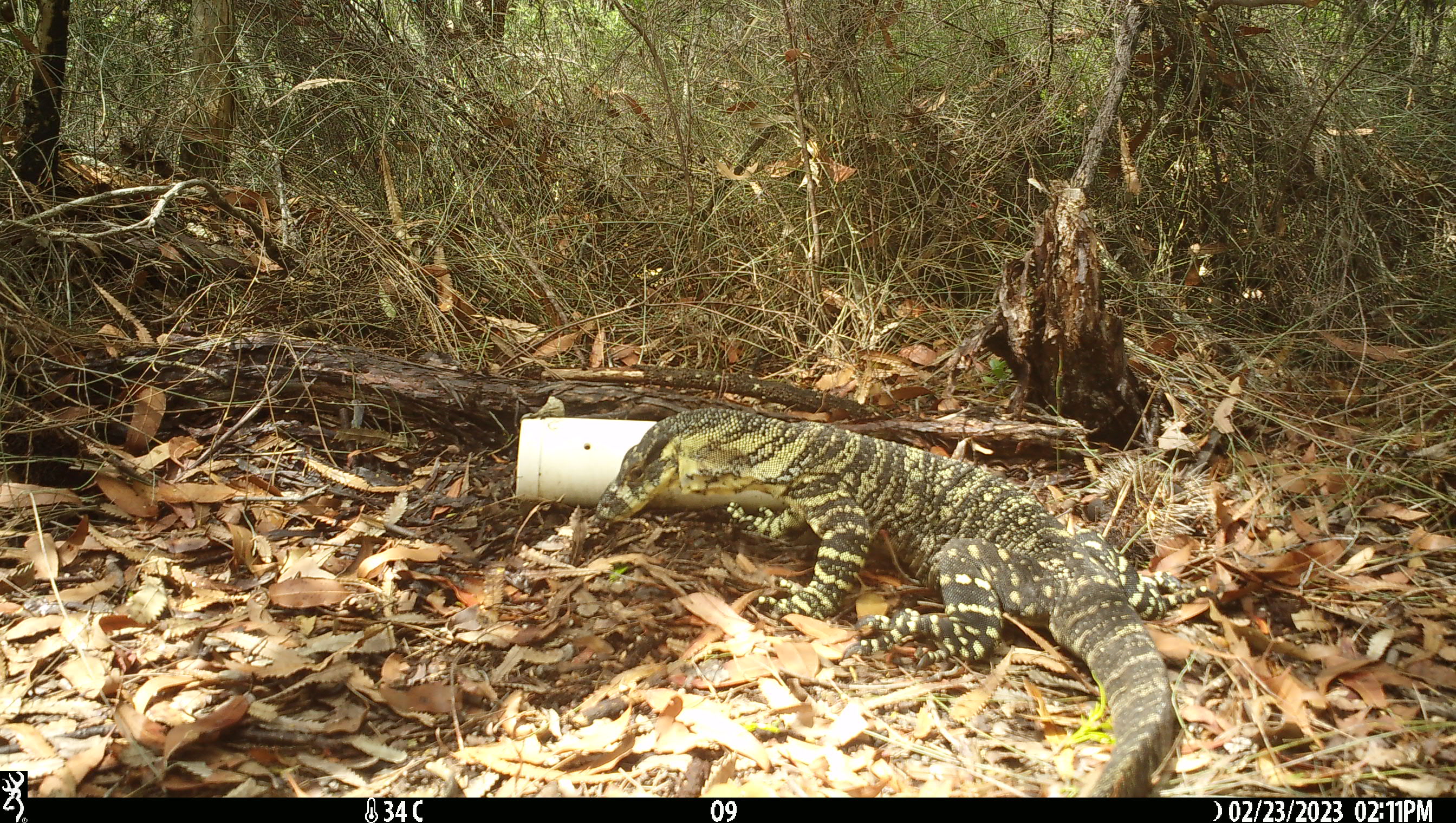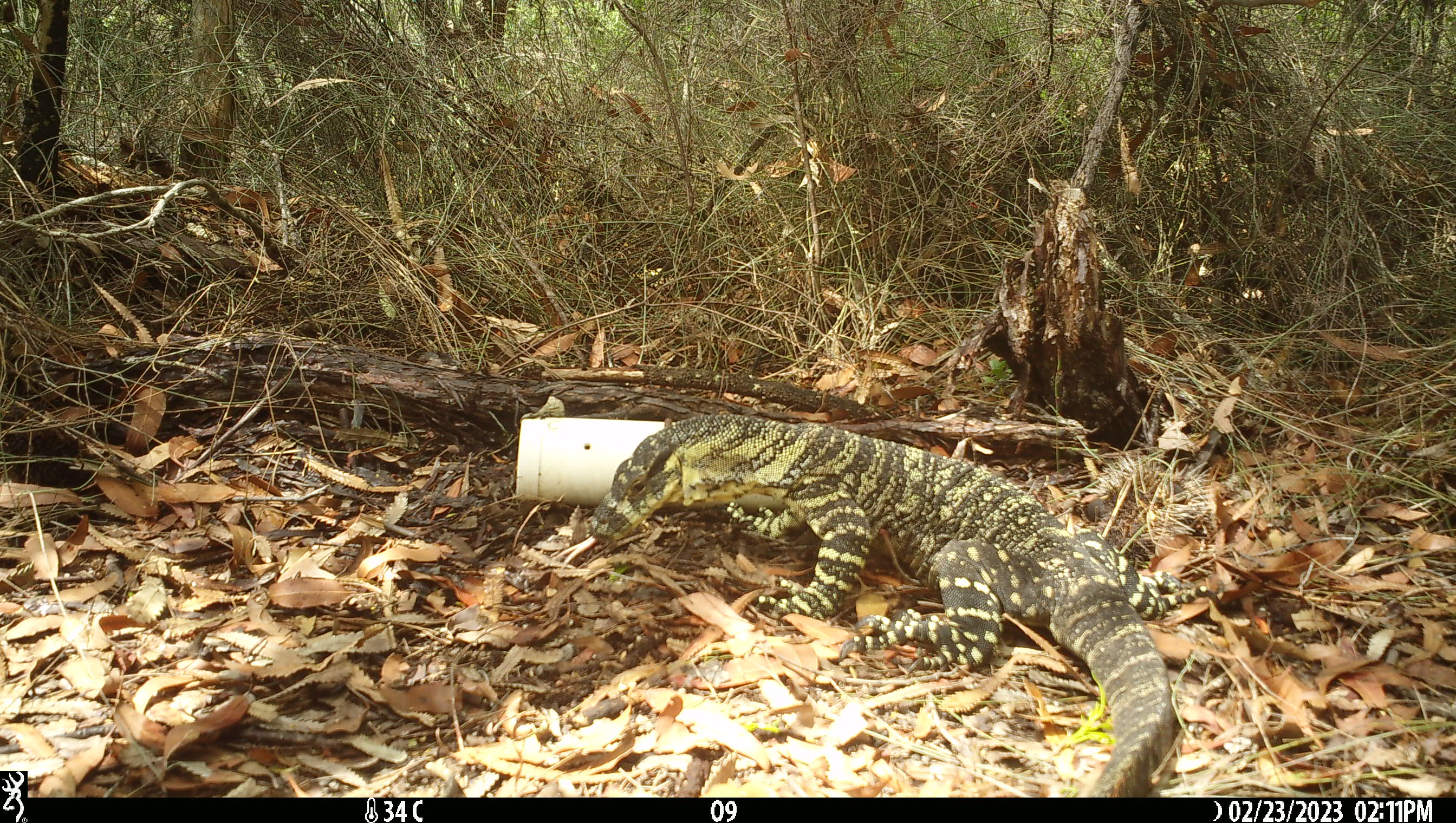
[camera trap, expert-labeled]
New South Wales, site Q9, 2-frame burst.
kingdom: Animalia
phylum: Chordata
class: Reptilia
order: Squamata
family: Varanidae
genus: Varanus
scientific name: Varanus varius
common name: lace monitor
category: goanna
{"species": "goanna (lace monitor) (Varanus varius)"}